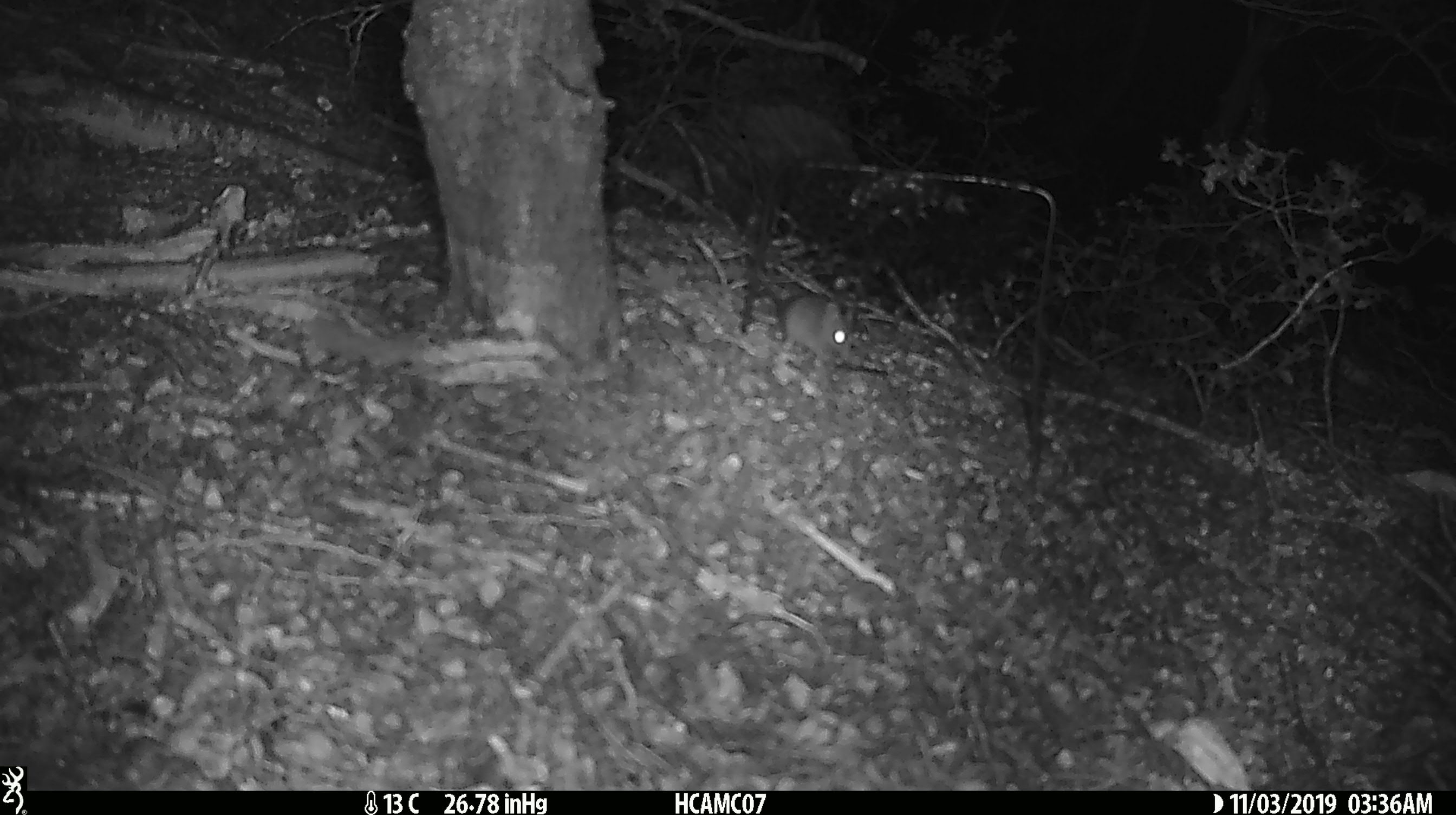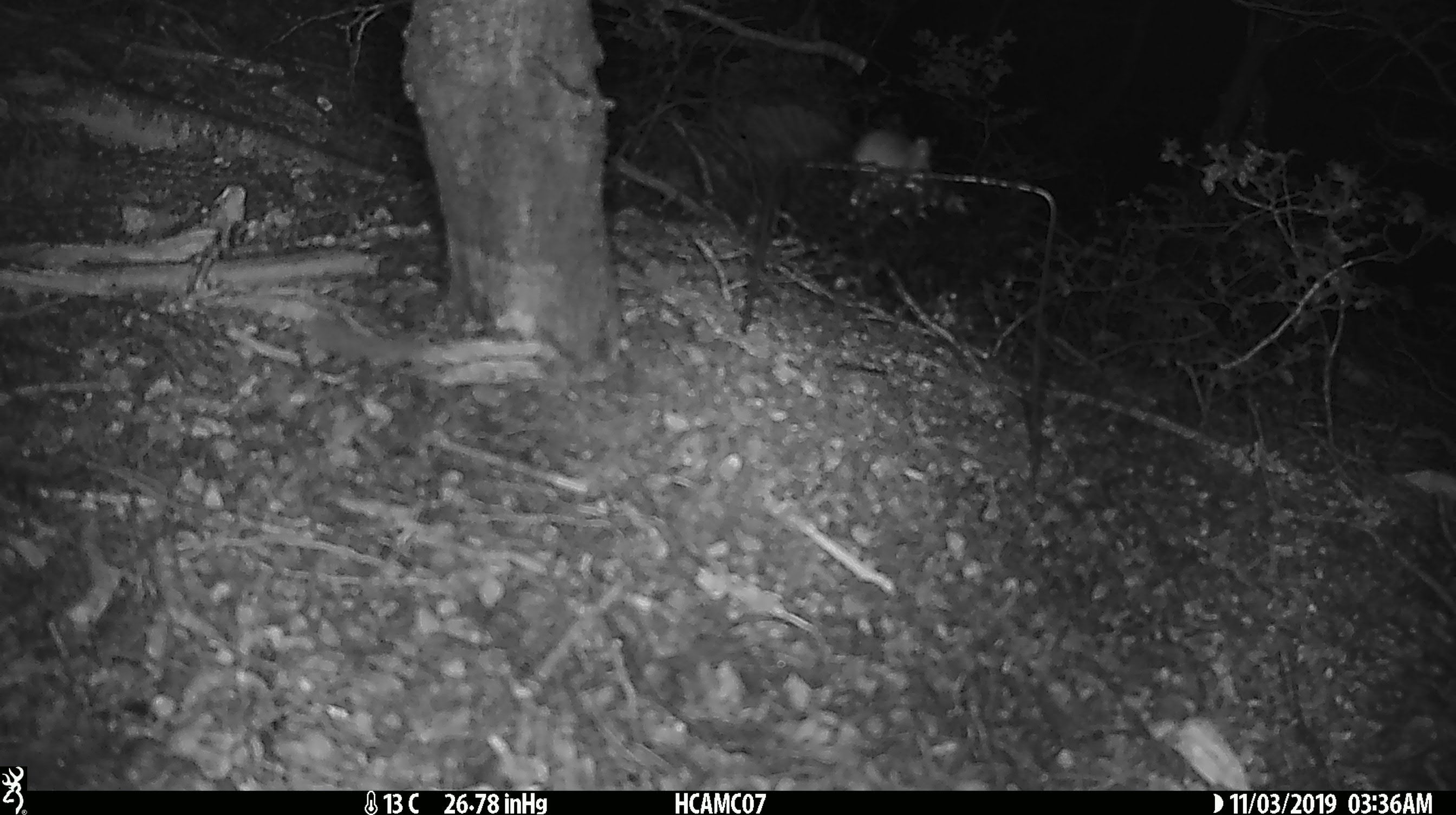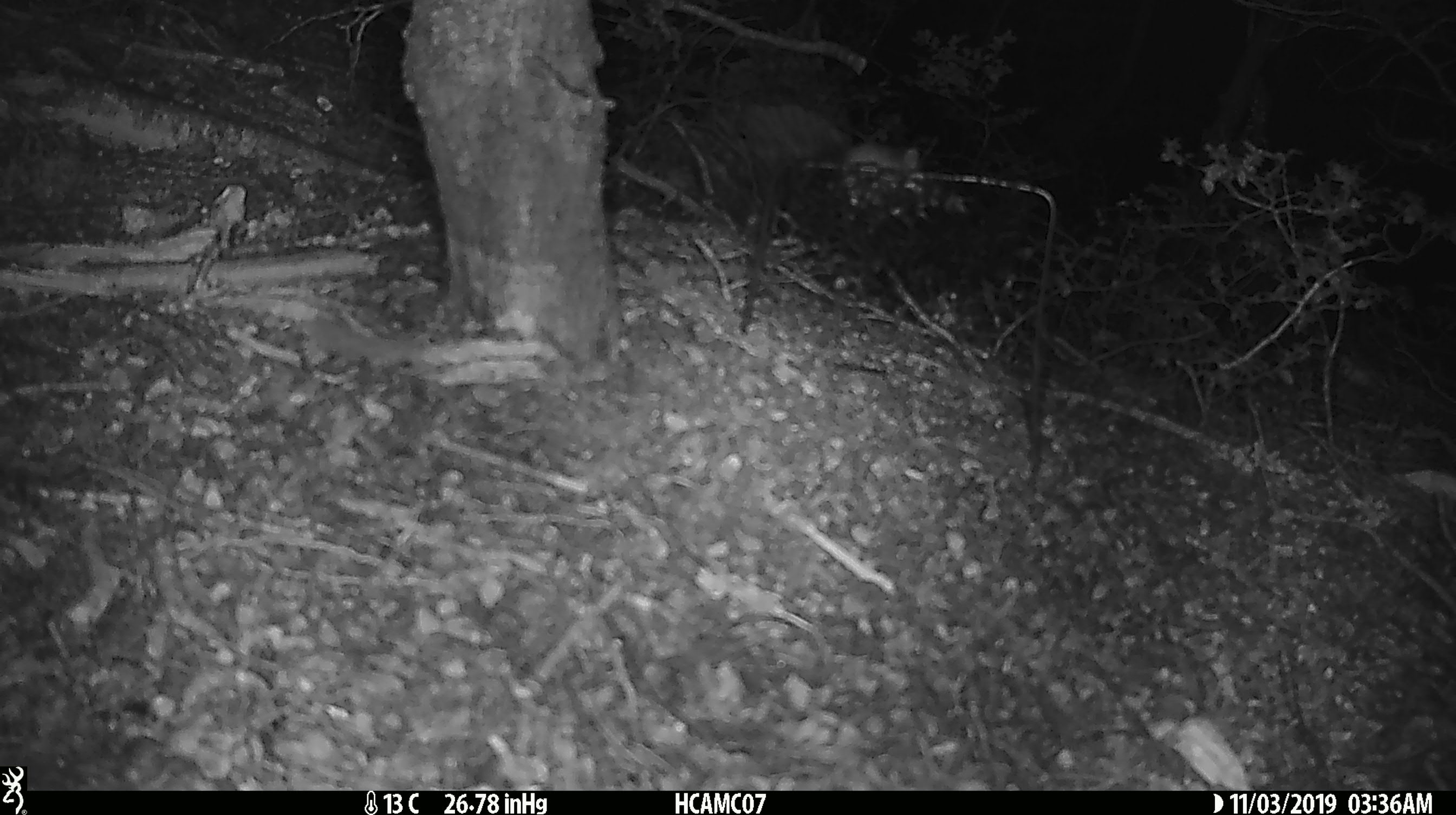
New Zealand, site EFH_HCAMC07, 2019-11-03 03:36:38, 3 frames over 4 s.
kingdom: Animalia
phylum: Chordata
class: Mammalia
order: Rodentia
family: Muridae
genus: Mus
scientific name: Mus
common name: mouse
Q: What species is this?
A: Mouse (Mus).